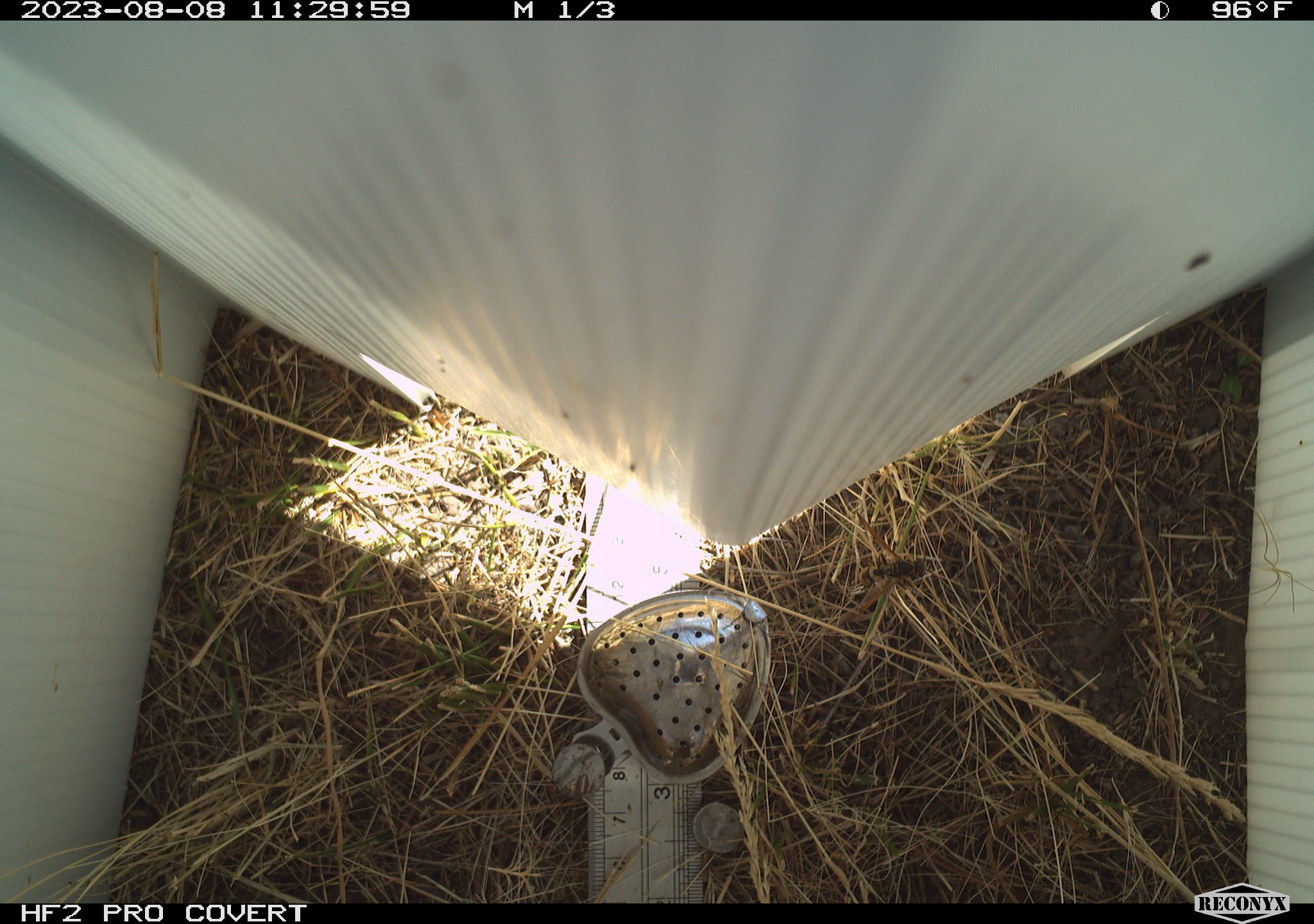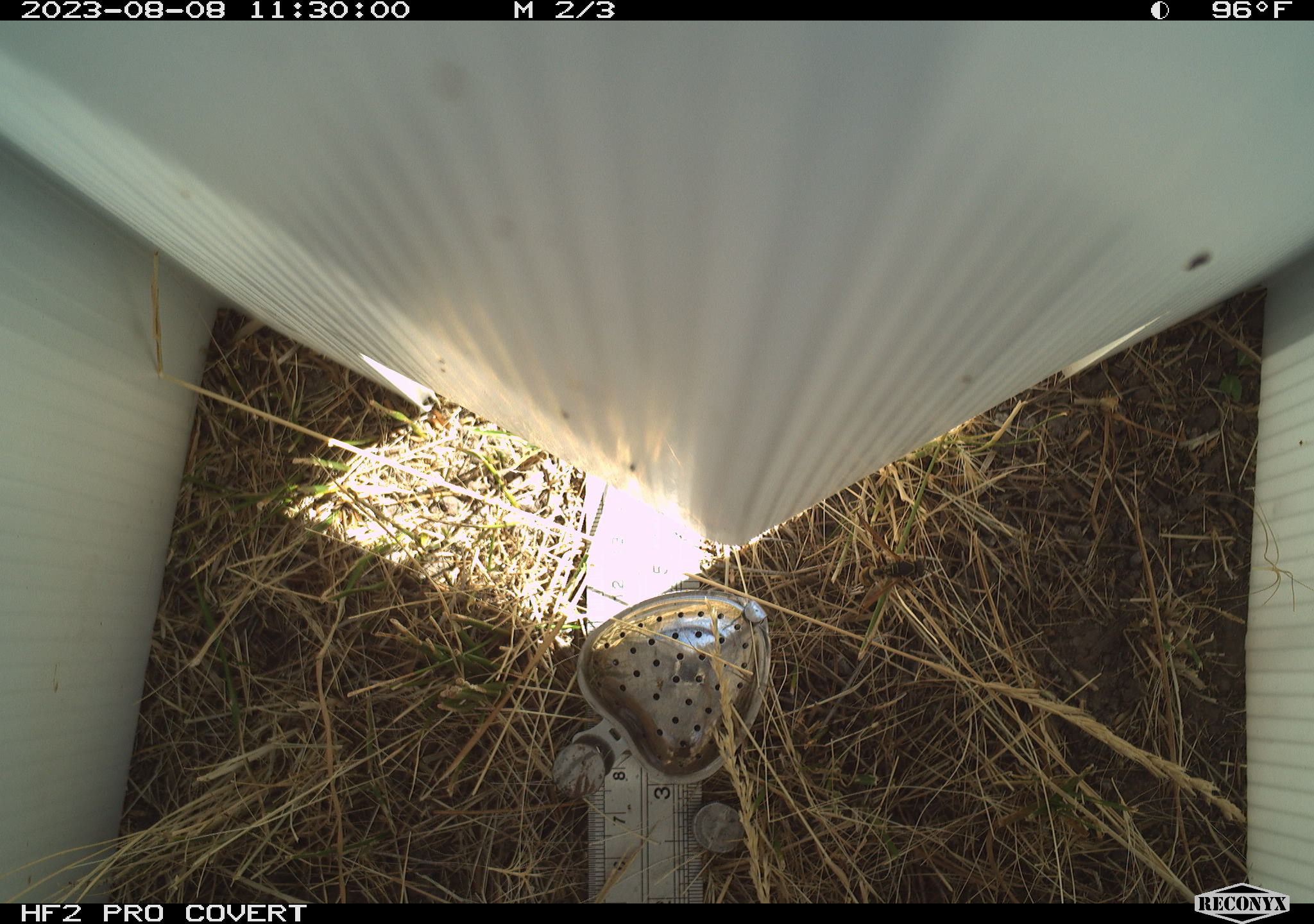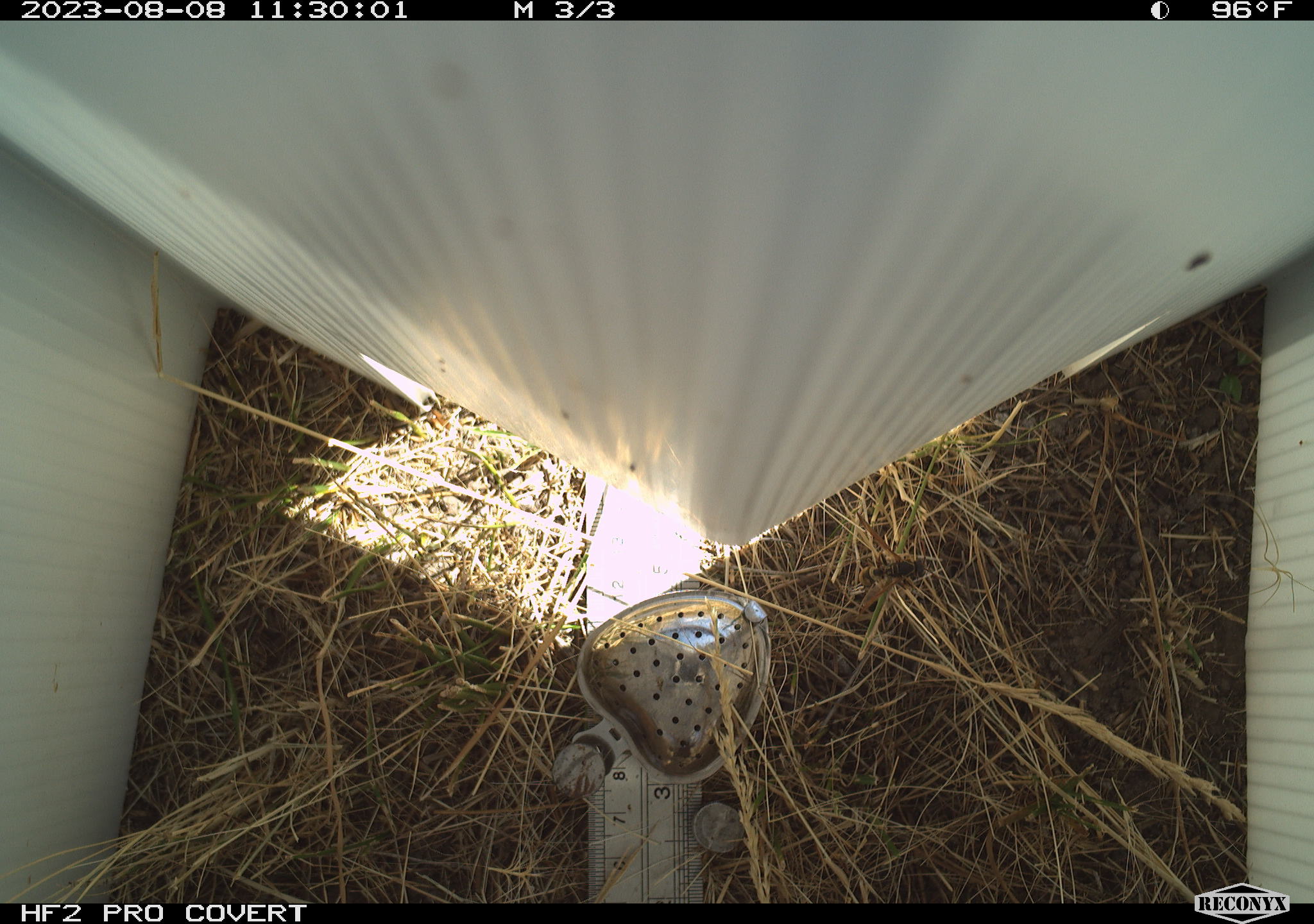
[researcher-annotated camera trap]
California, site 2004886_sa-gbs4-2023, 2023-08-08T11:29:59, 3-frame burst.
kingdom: Animalia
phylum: Arthropoda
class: Insecta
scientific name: Insecta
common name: insect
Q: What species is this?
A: Insect (Insecta).